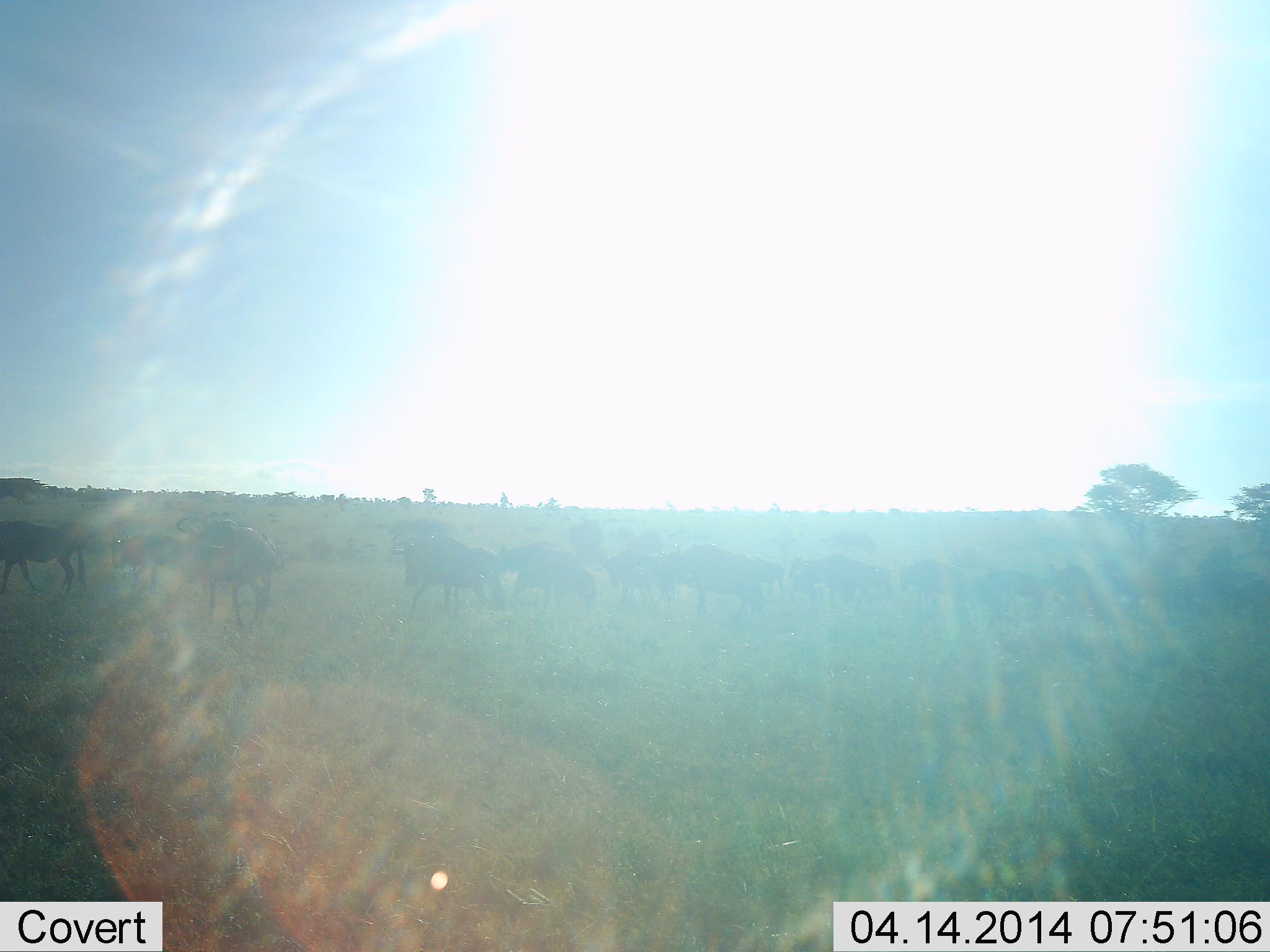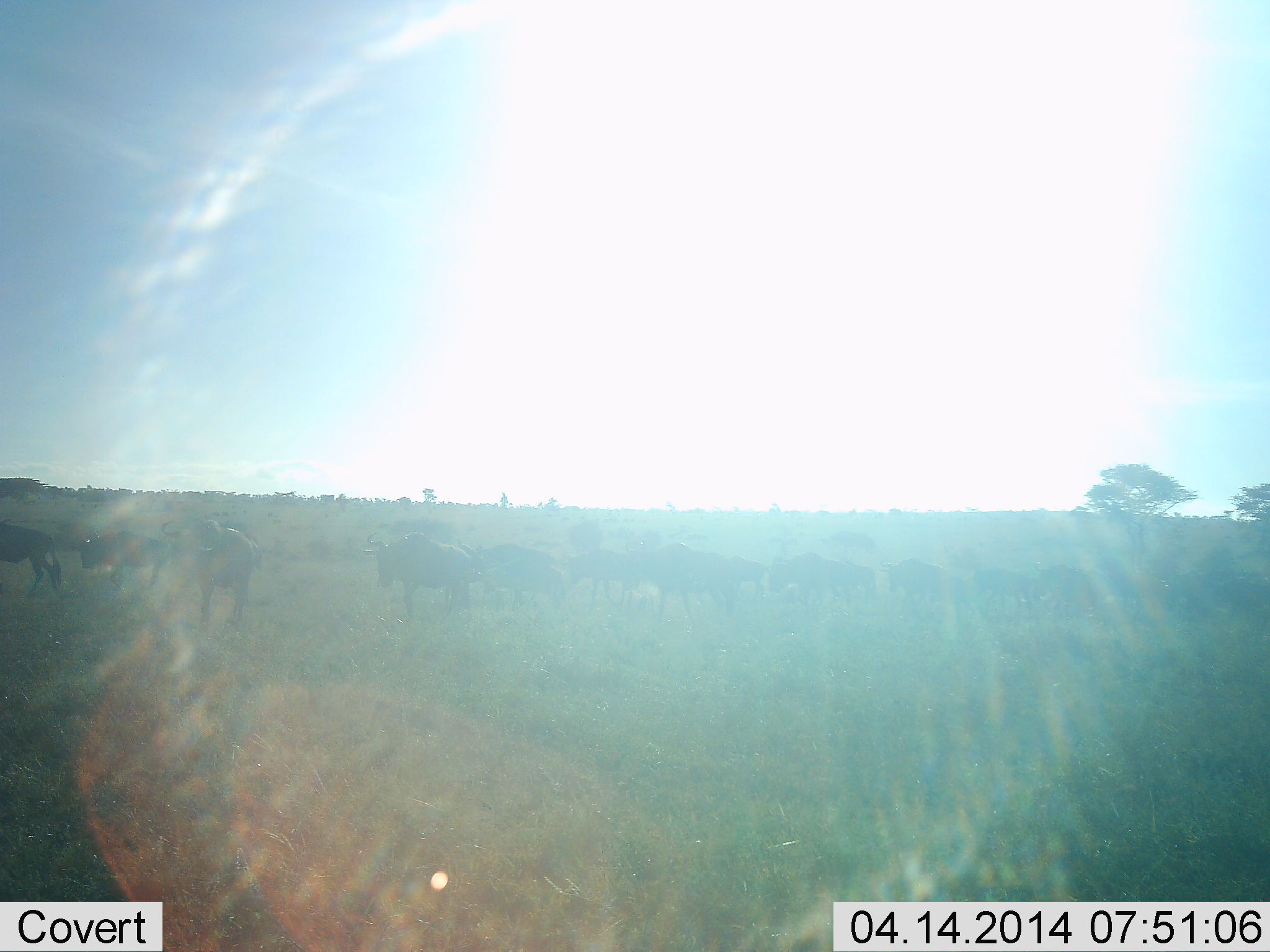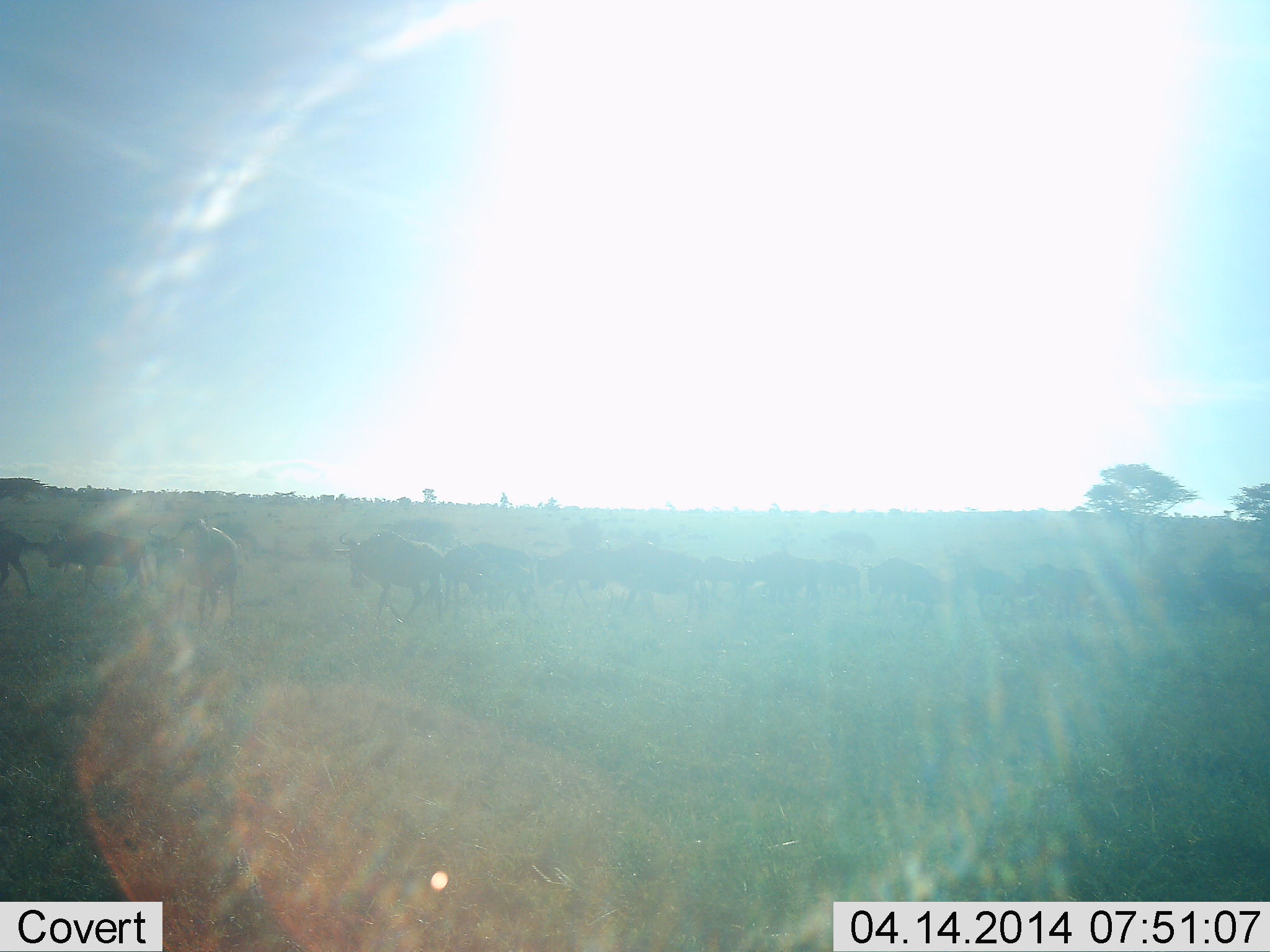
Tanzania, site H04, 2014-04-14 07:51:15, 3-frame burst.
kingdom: Animalia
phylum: Chordata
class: Mammalia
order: Artiodactyla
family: Bovidae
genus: Connochaetes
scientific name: Connochaetes taurinus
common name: blue wildebeest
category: wildebeest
Wildebeest (blue wildebeest) (Connochaetes taurinus), count 11-50. Behavior (volunteer vote fractions): standing 20%, resting 0%, moving 80%, interacting 10%. Young present (vote fraction): 0%. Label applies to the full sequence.